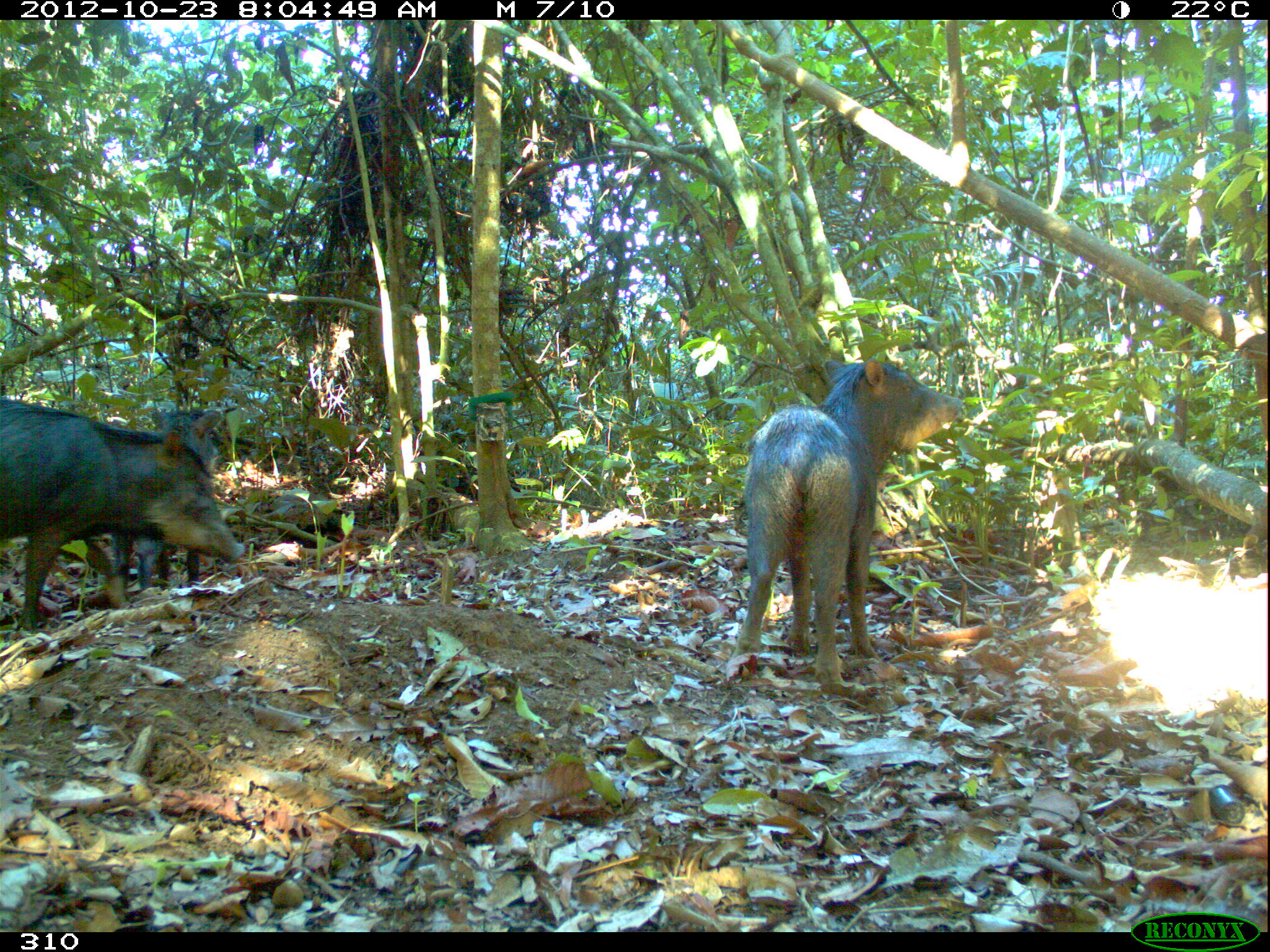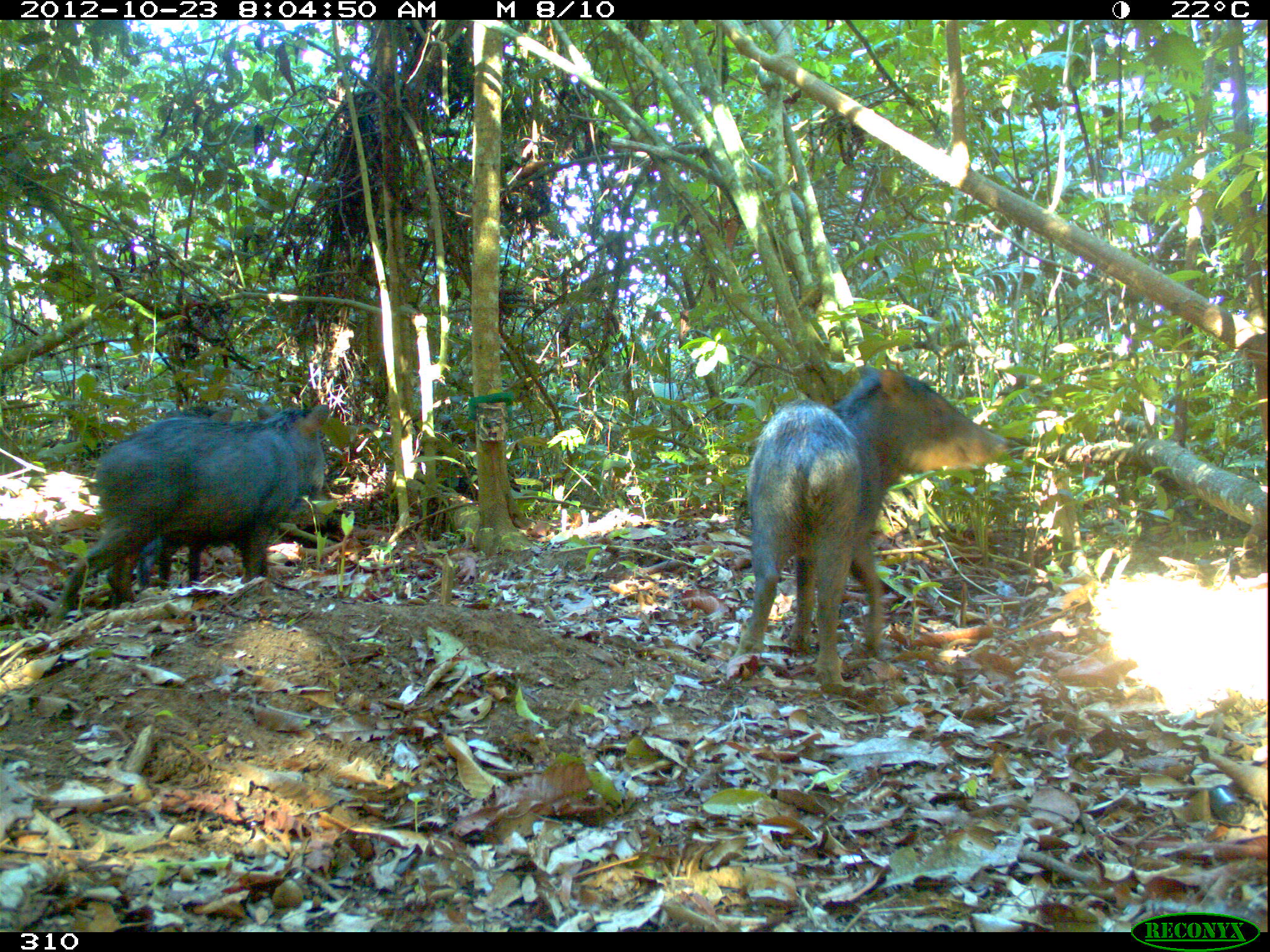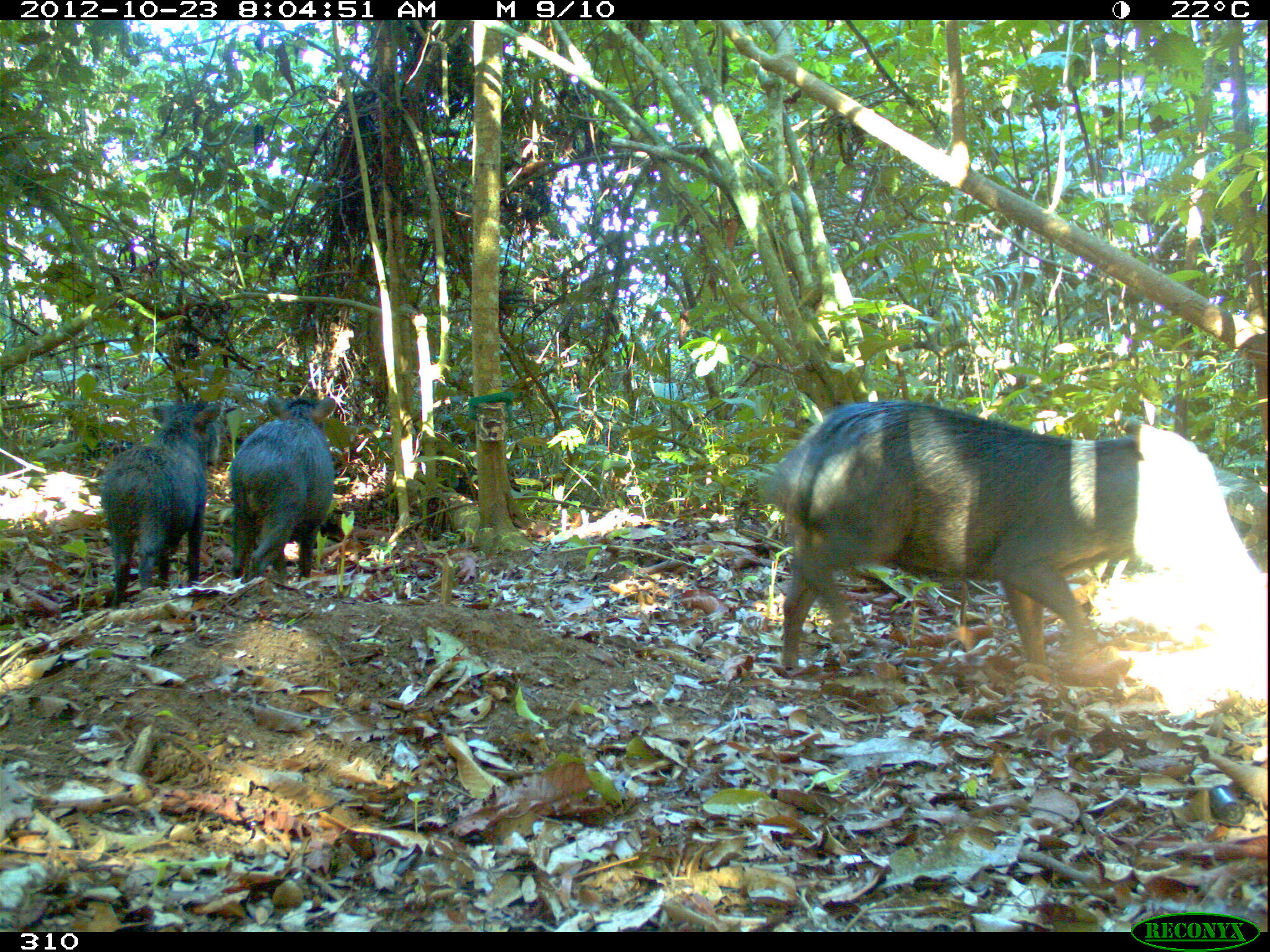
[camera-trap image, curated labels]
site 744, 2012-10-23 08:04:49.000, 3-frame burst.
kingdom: Animalia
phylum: Chordata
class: Mammalia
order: Artiodactyla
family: Tayassuidae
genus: Tayassu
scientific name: Tayassu pecari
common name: white-lipped peccary